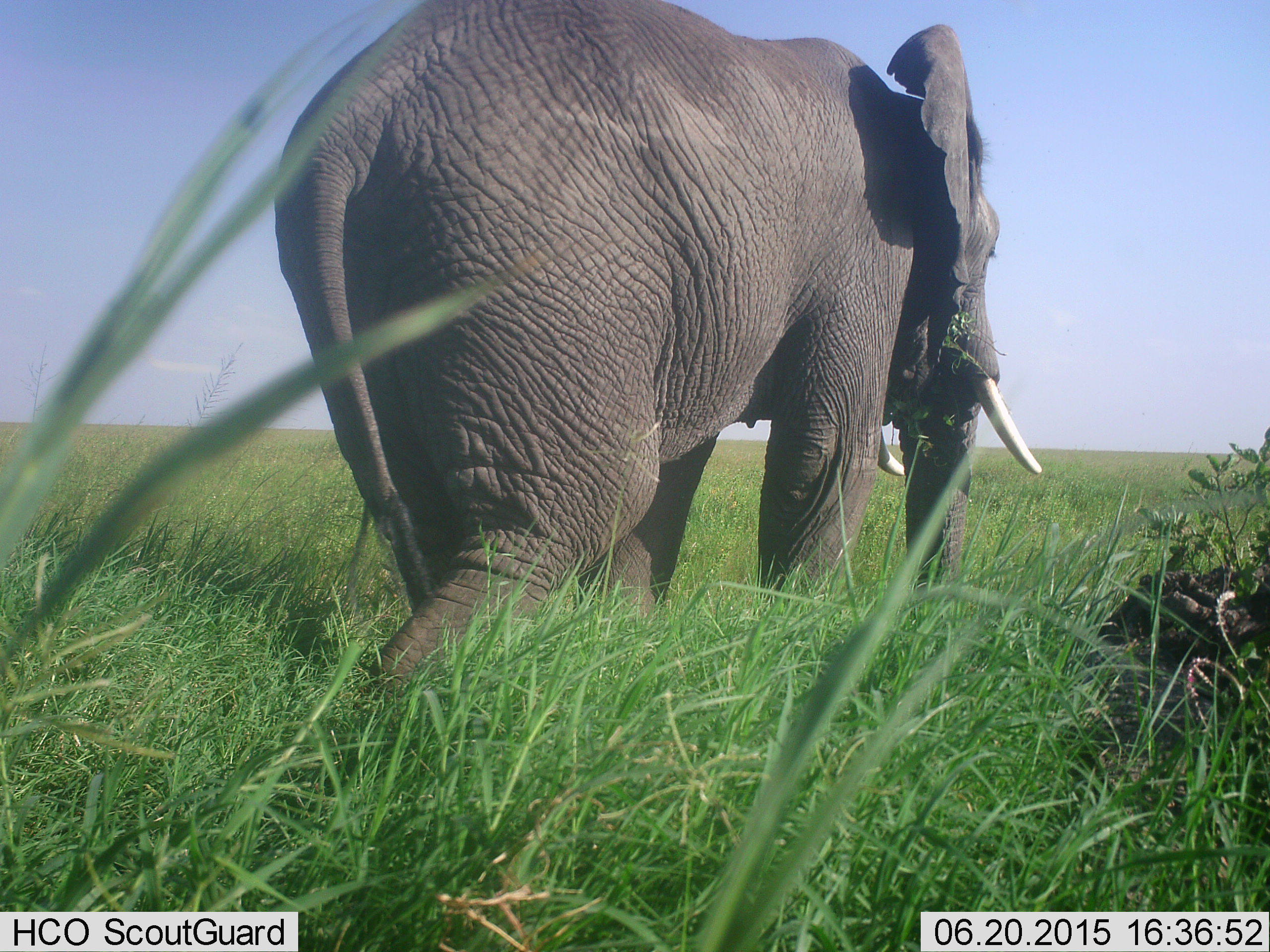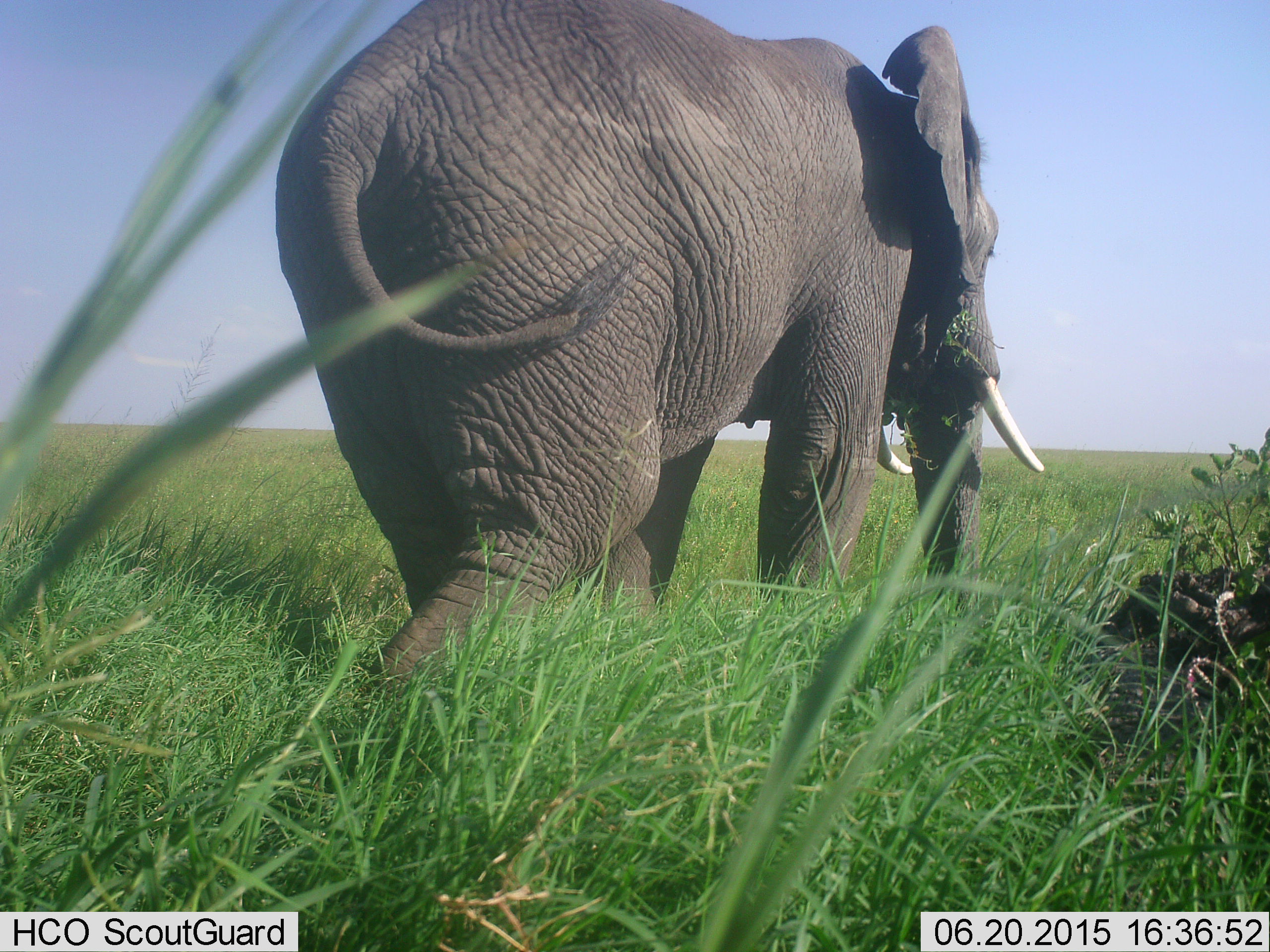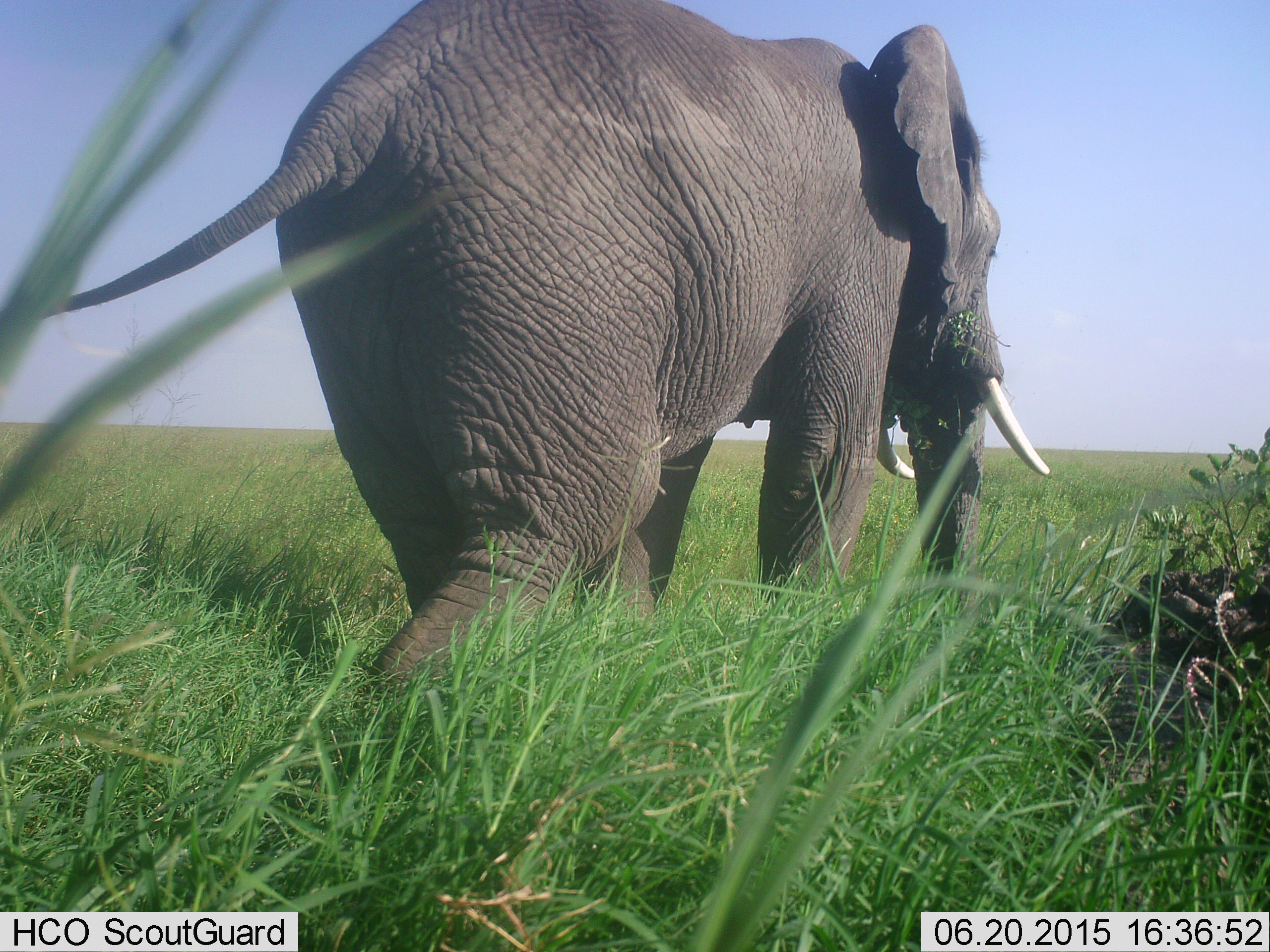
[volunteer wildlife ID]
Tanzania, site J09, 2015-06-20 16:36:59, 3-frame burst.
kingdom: Animalia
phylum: Chordata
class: Mammalia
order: Proboscidea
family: Elephantidae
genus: Loxodonta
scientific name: Loxodonta africana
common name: african bush elephant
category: elephant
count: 1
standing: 50%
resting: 0%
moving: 20%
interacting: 0%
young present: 0%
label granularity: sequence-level